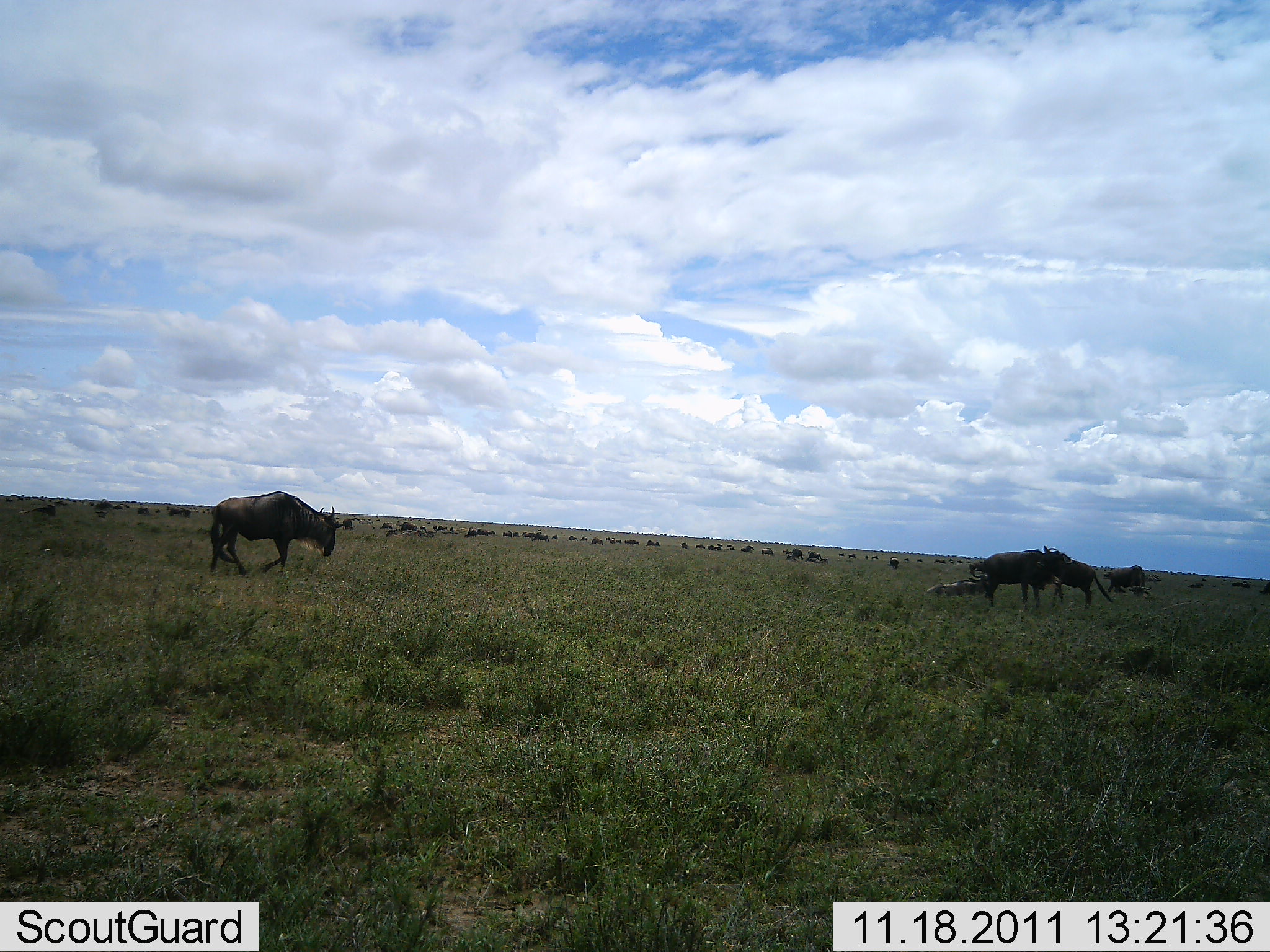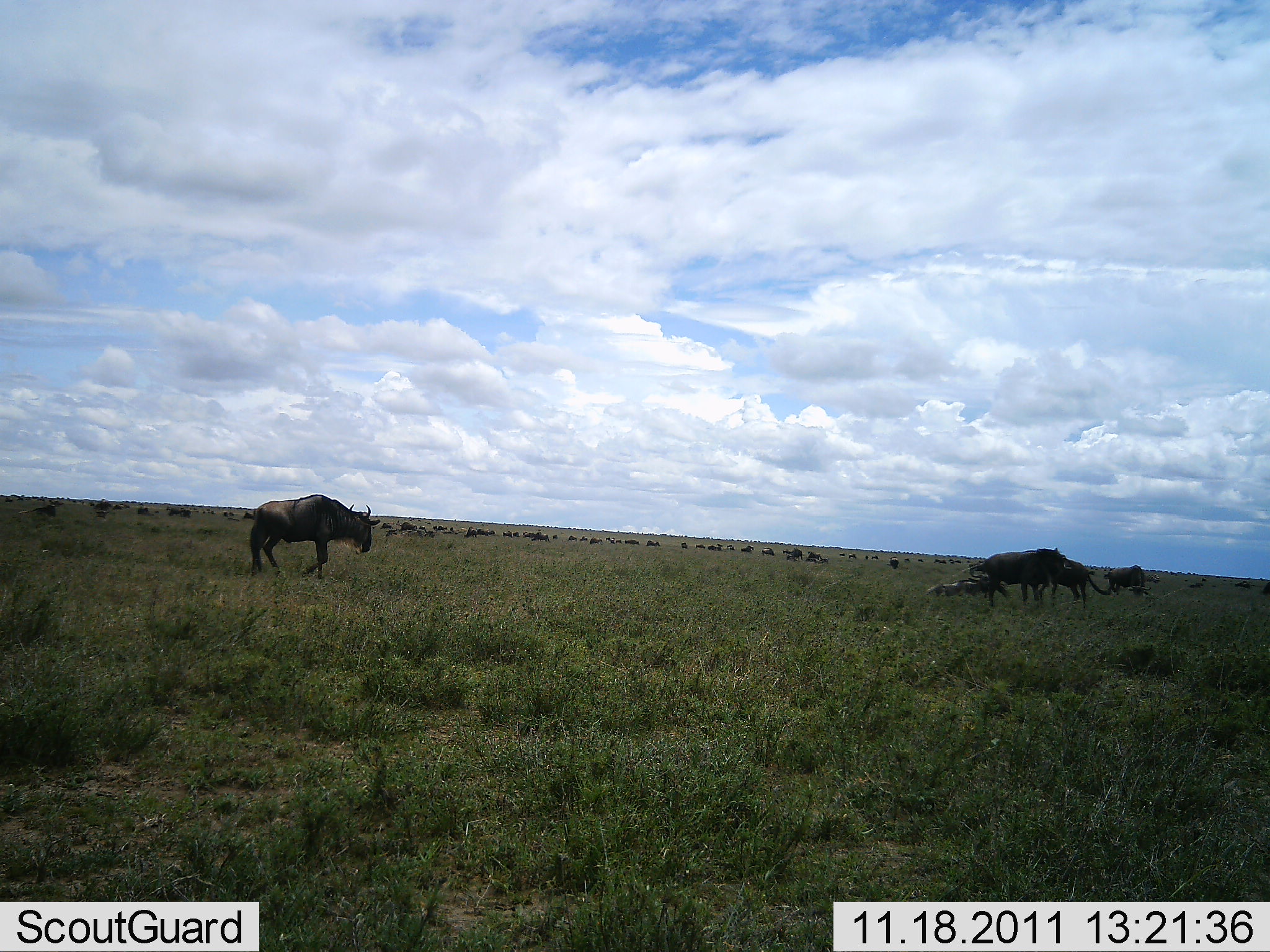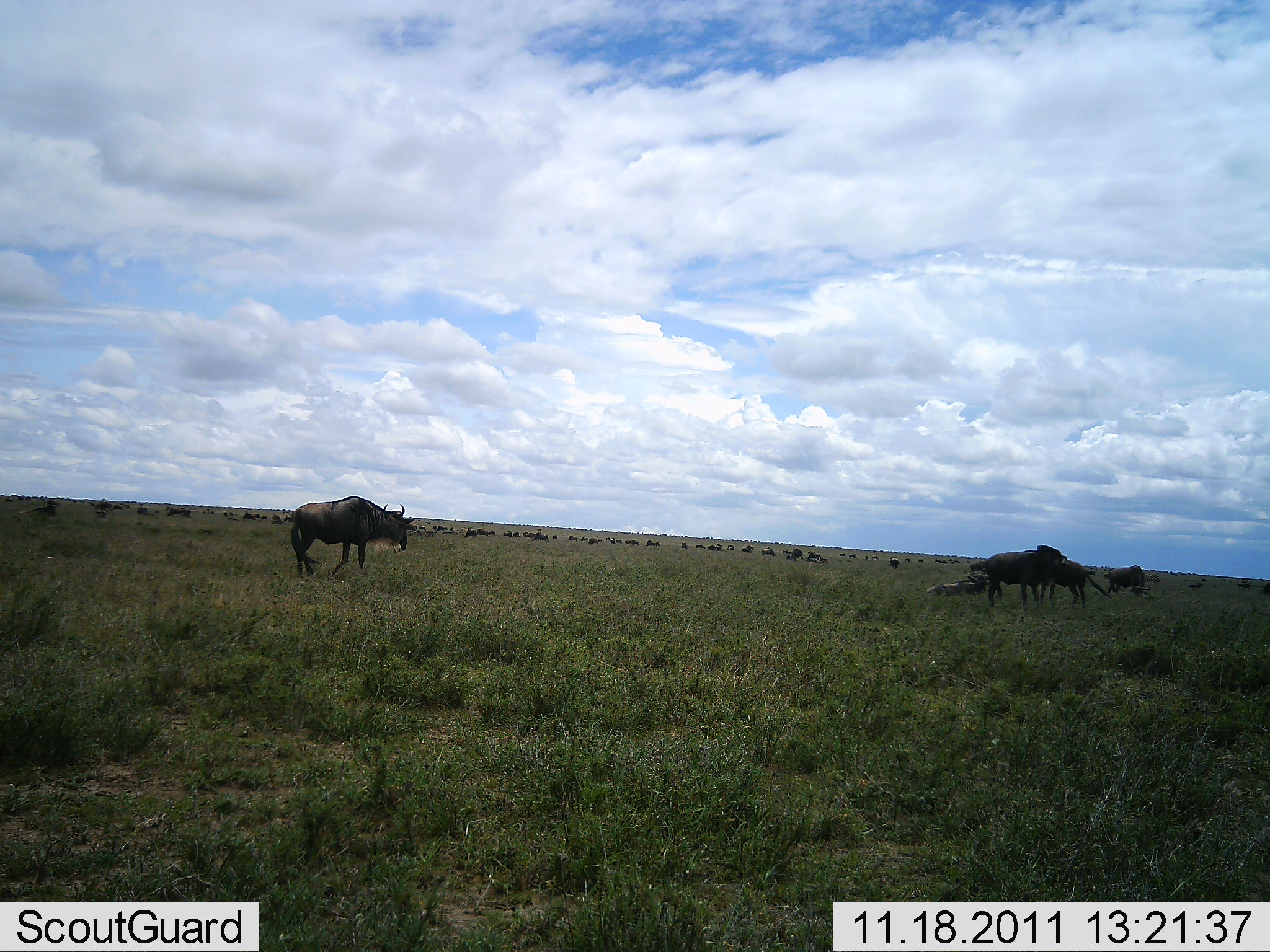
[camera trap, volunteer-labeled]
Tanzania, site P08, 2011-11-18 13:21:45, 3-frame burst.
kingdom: Animalia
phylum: Chordata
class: Mammalia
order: Artiodactyla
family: Bovidae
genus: Connochaetes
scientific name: Connochaetes taurinus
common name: blue wildebeest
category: wildebeest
Wildebeest (blue wildebeest) (Connochaetes taurinus), count 11-50. Behavior (volunteer vote fractions): standing 55%, resting 18%, moving 73%, interacting 18%. Young present (vote fraction): 0%. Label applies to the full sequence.